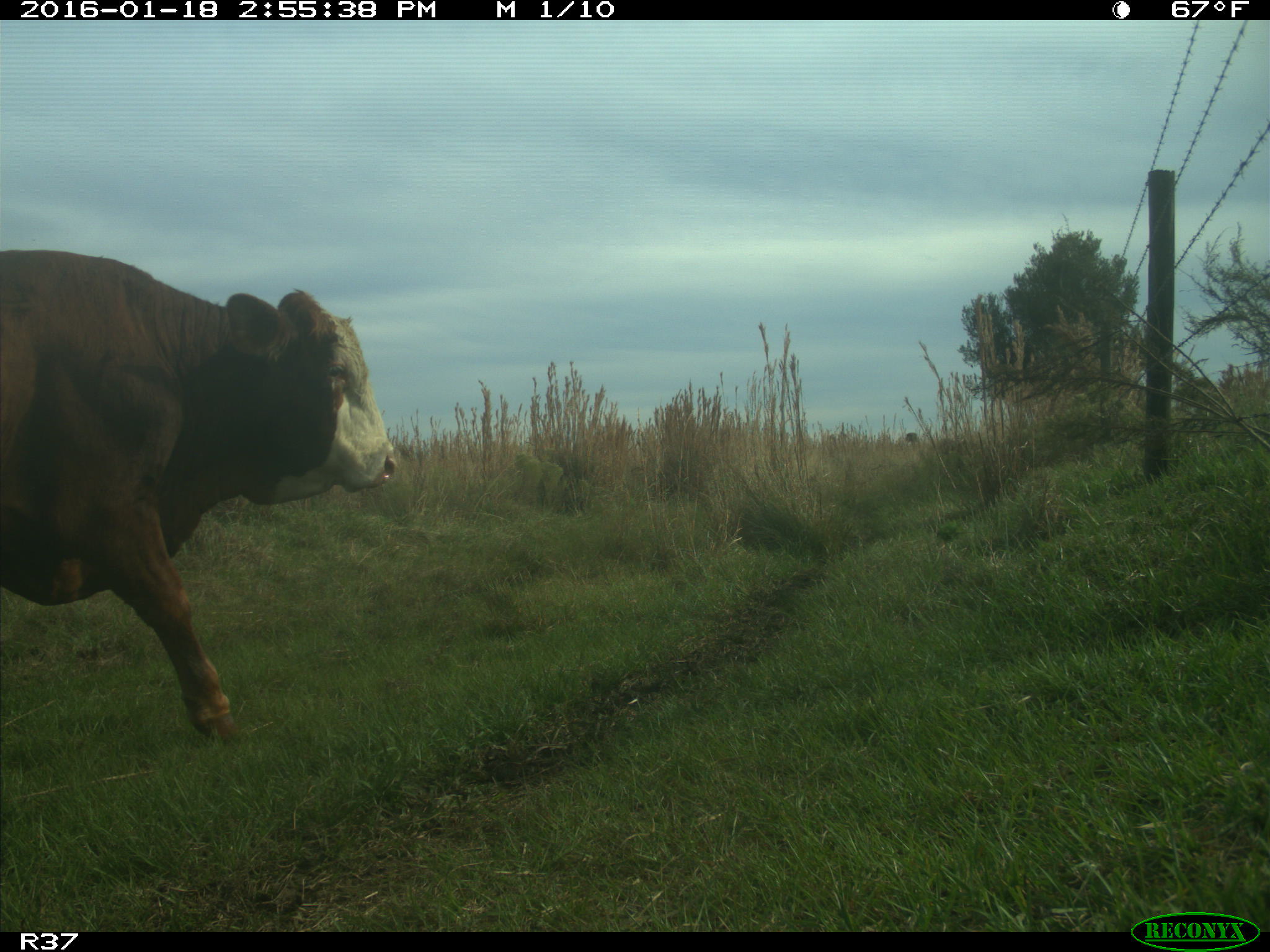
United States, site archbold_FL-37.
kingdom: Animalia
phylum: Chordata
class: Mammalia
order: Artiodactyla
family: Bovidae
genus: Bos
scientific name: Bos taurus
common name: domestic cow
Bos taurus (domestic cow).